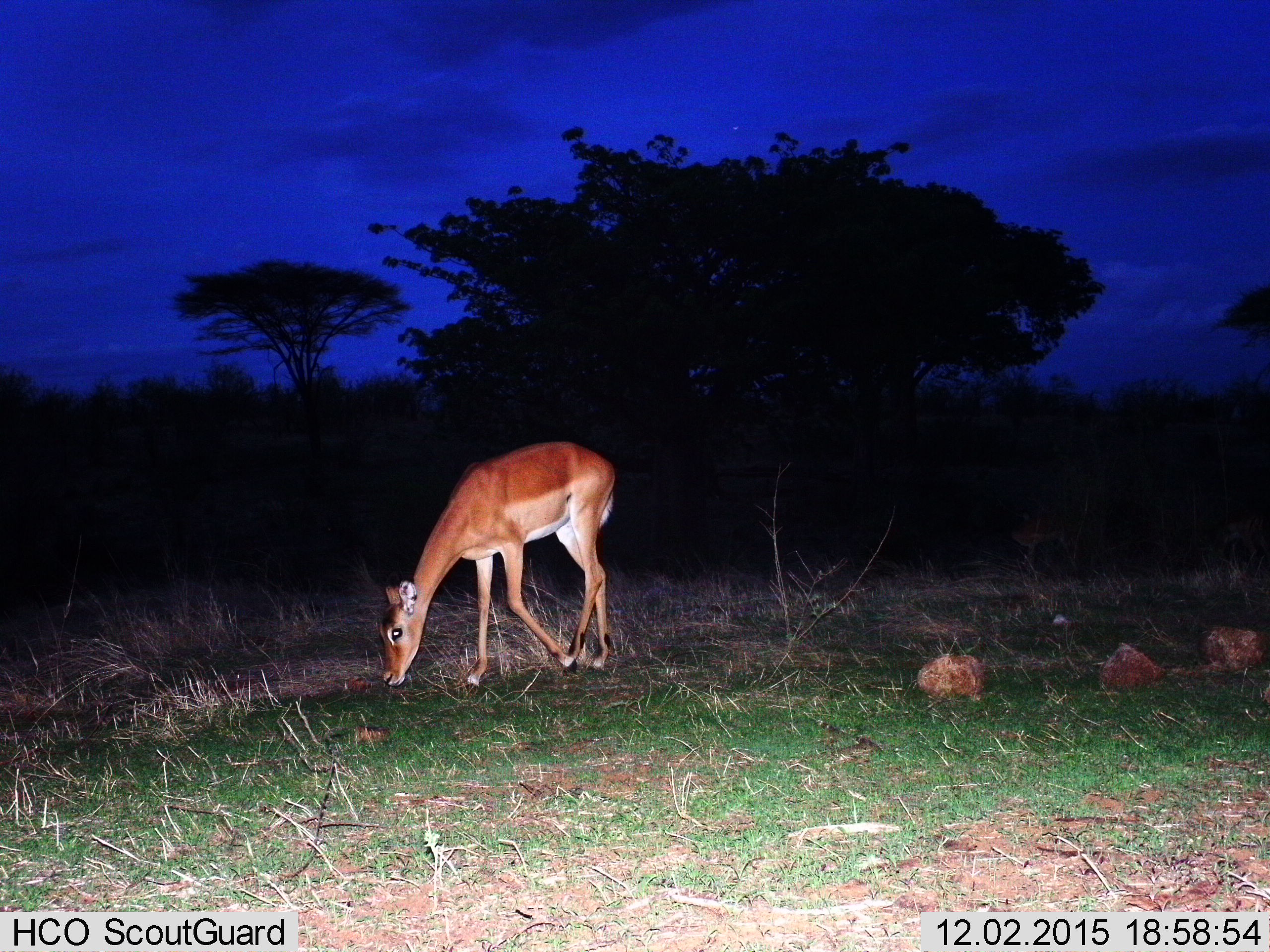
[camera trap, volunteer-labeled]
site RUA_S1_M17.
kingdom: Animalia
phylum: Chordata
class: Mammalia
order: Artiodactyla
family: Bovidae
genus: Aepyceros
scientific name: Aepyceros melampus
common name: impala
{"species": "impala (Aepyceros melampus)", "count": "1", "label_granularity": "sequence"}